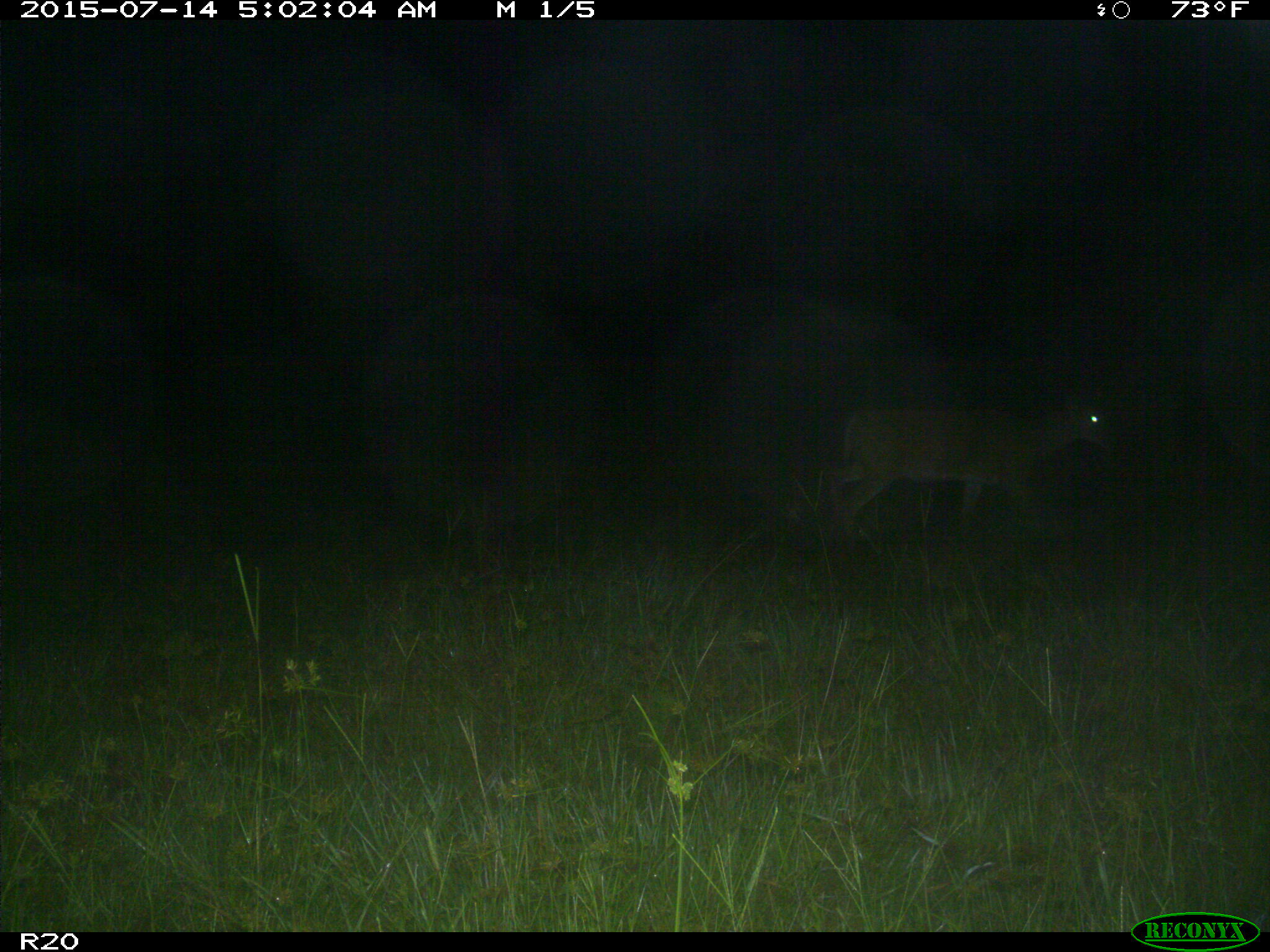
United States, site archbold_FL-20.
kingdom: Animalia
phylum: Chordata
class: Mammalia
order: Artiodactyla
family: Cervidae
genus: Odocoileus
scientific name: Odocoileus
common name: deer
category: unidentified deer